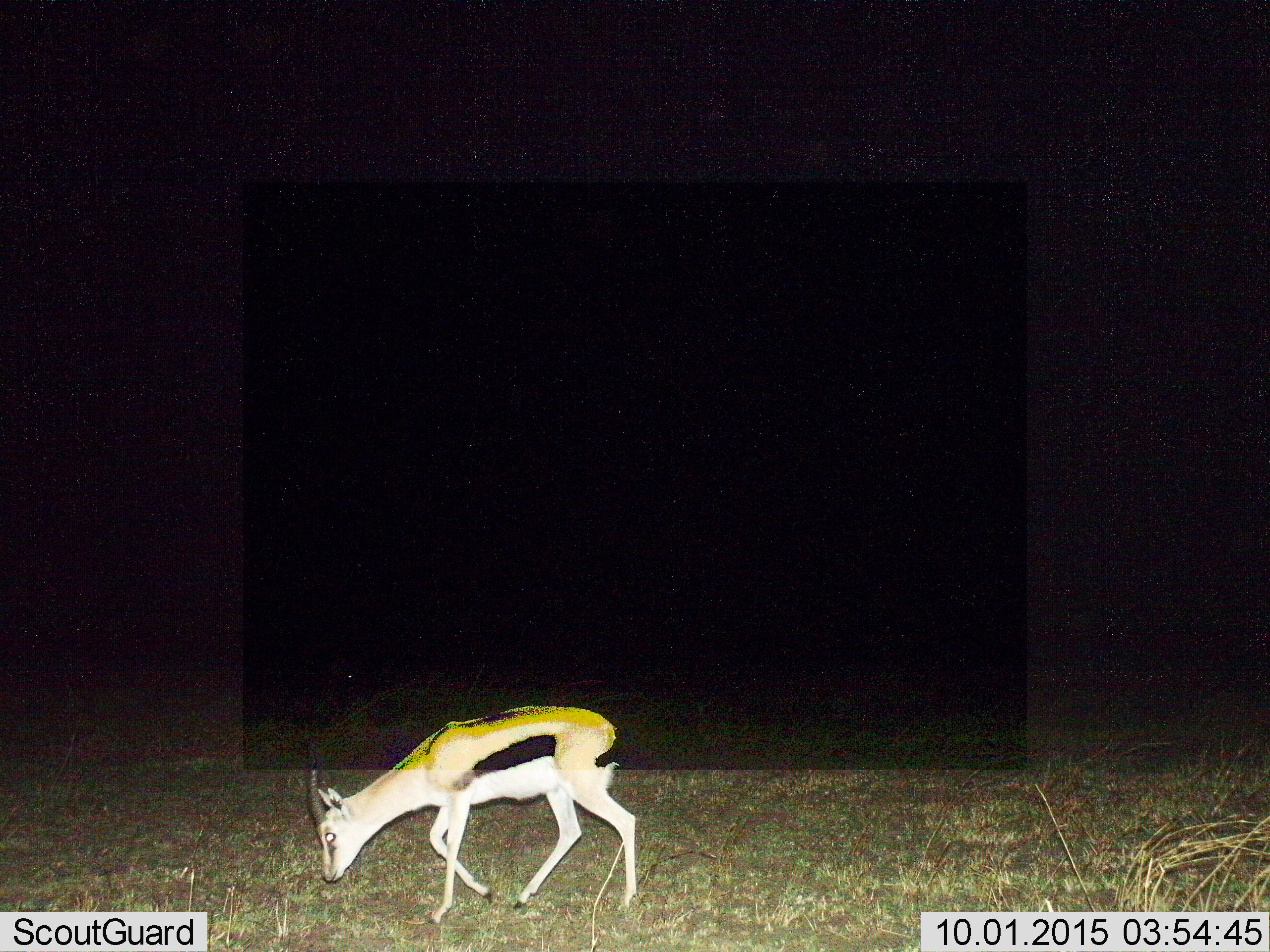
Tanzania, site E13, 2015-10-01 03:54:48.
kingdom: Animalia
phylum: Chordata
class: Mammalia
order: Artiodactyla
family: Bovidae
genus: Eudorcas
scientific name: Eudorcas thomsonii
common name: thomson's gazelle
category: gazellethomsons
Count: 1.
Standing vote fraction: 16%.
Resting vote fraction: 0%.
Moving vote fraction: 58%.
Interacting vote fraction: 0%.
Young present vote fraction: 0%.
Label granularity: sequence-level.